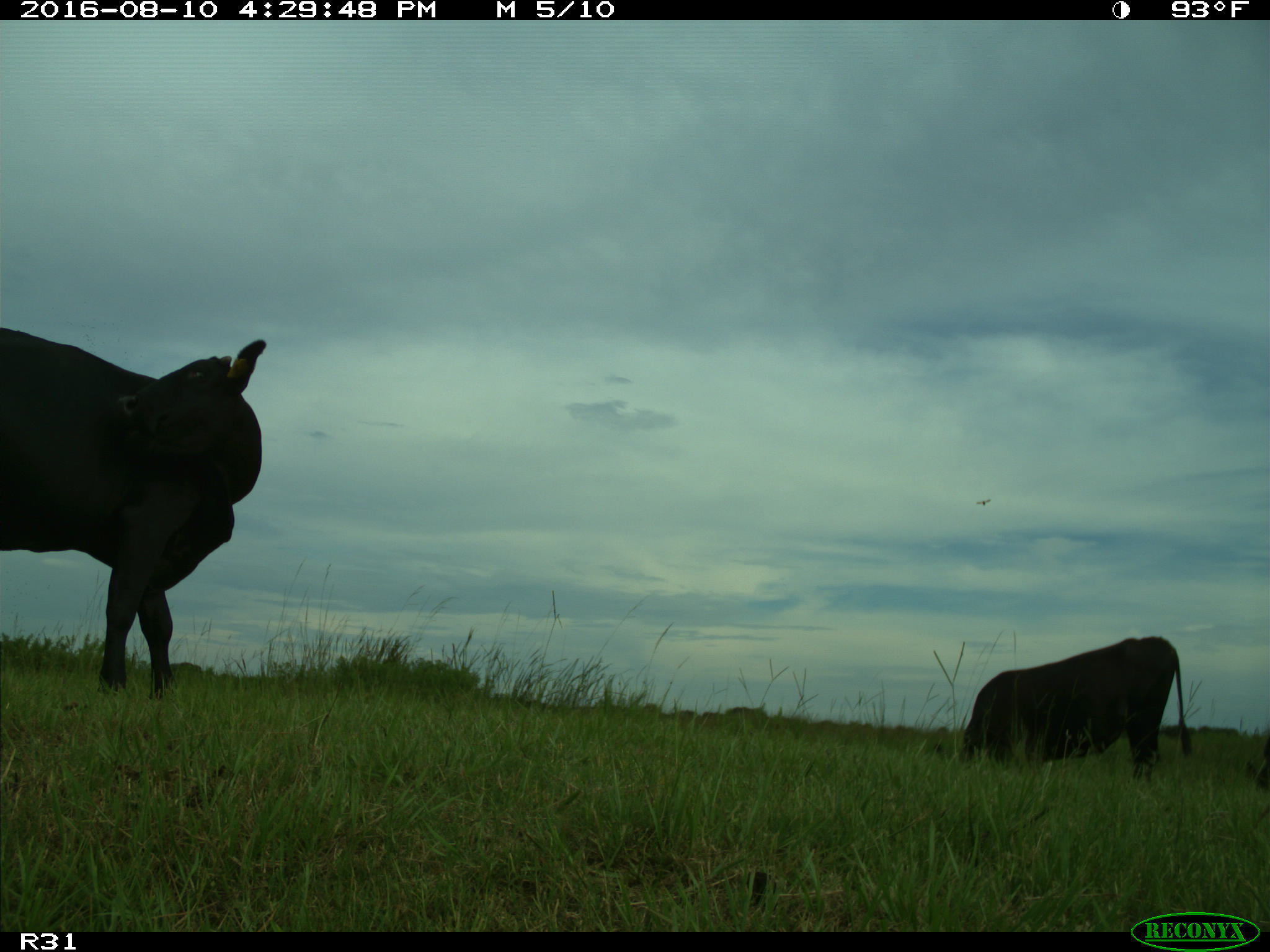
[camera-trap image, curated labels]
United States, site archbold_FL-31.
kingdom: Animalia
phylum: Chordata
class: Mammalia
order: Artiodactyla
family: Bovidae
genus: Bos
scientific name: Bos taurus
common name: domestic cow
Bos taurus (domestic cow).